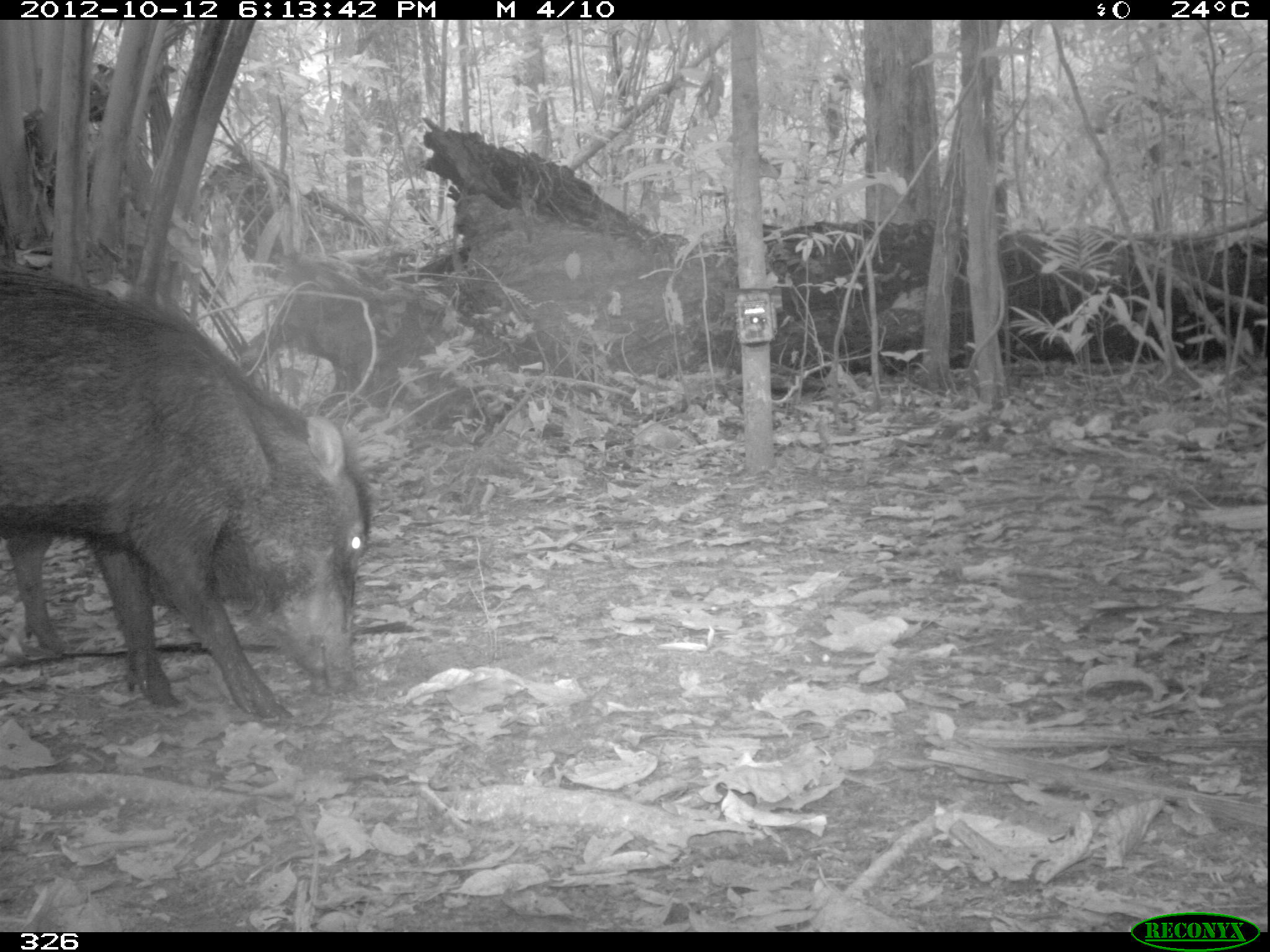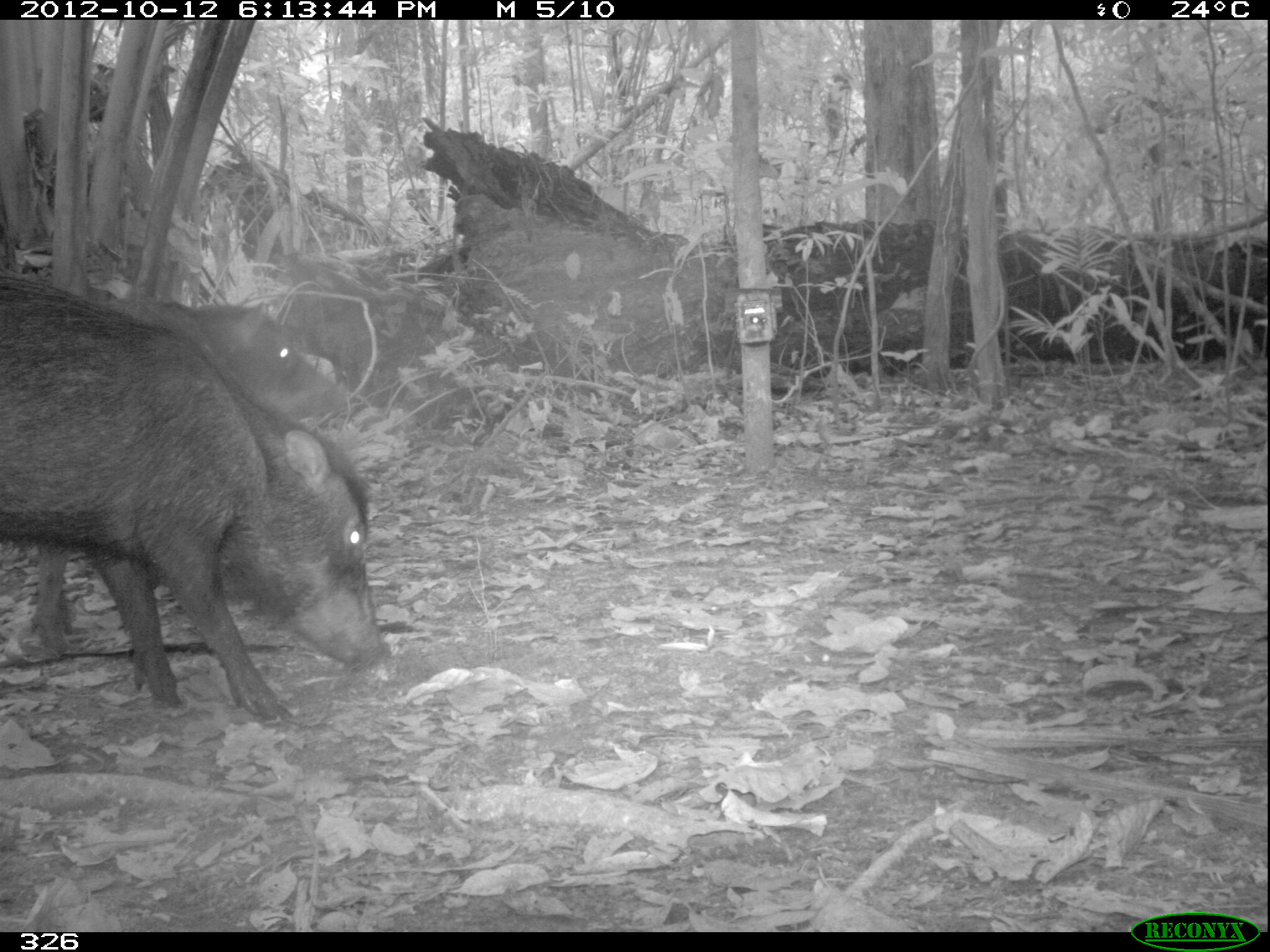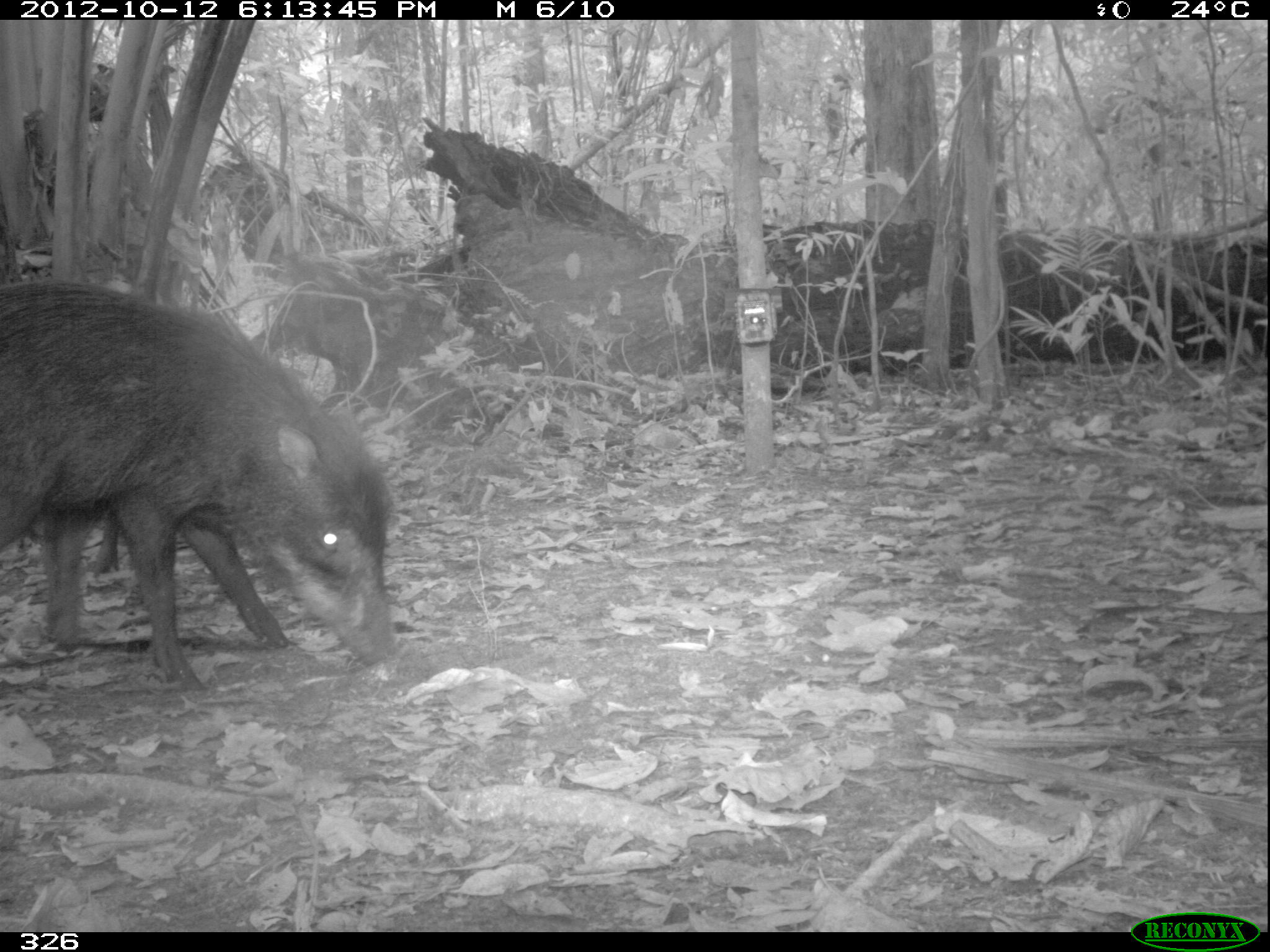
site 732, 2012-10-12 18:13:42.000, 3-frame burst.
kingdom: Animalia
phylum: Chordata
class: Mammalia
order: Artiodactyla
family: Tayassuidae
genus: Tayassu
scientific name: Tayassu pecari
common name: white-lipped peccary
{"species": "Tayassu pecari (white-lipped peccary)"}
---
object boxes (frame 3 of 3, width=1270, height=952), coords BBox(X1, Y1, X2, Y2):
tayassu pecari: BBox(1, 277, 397, 693); BBox(15, 493, 120, 642)